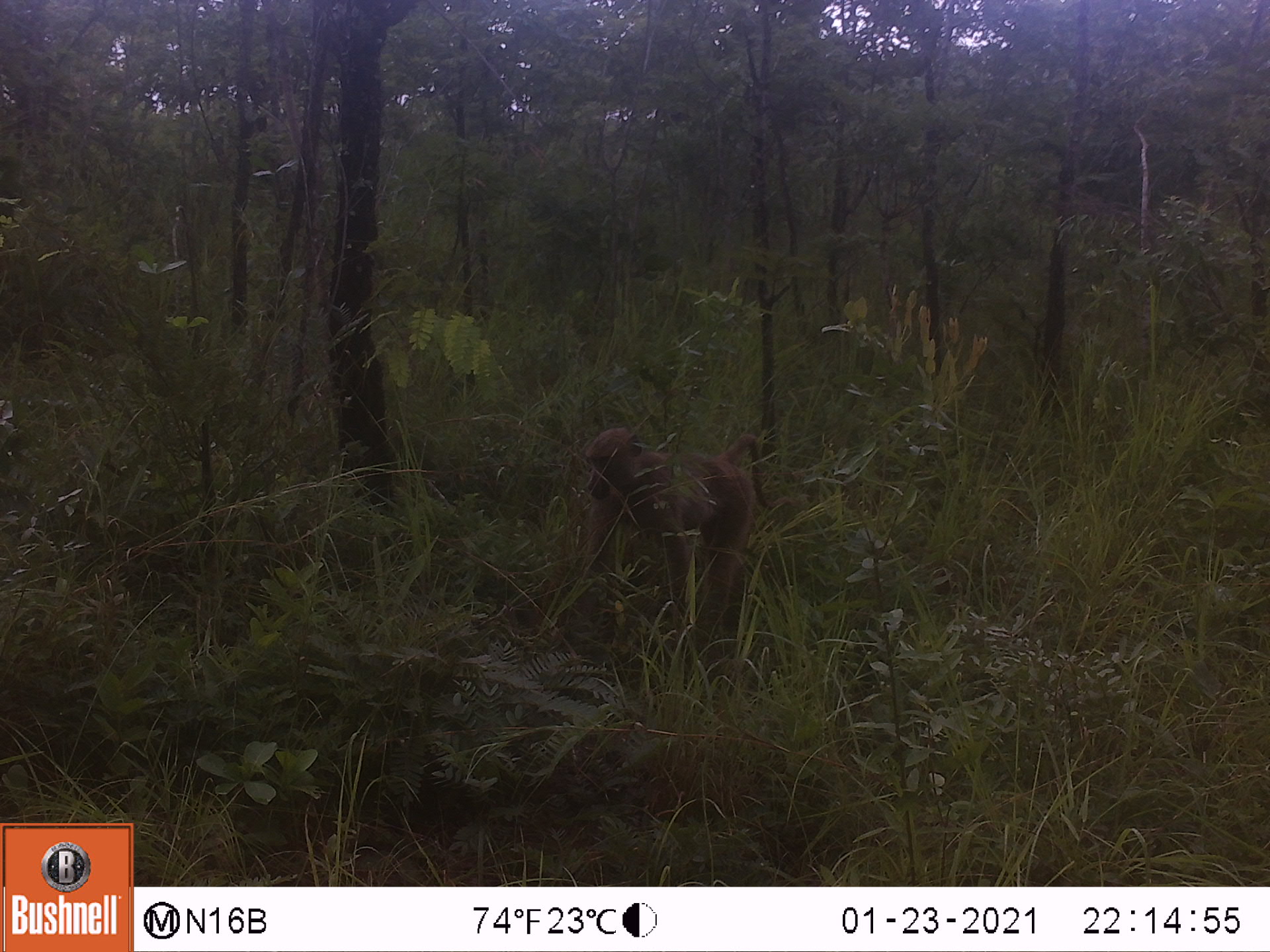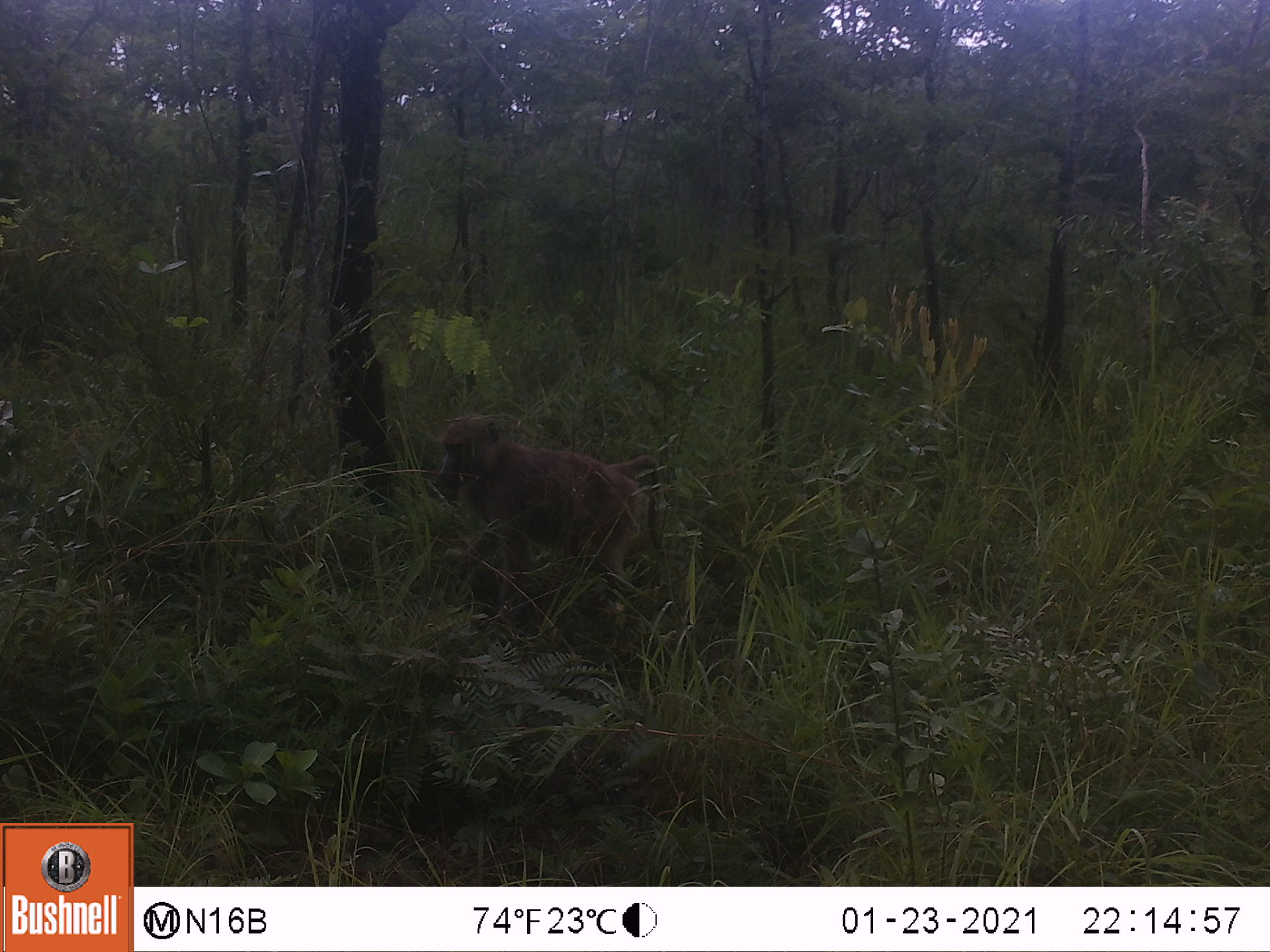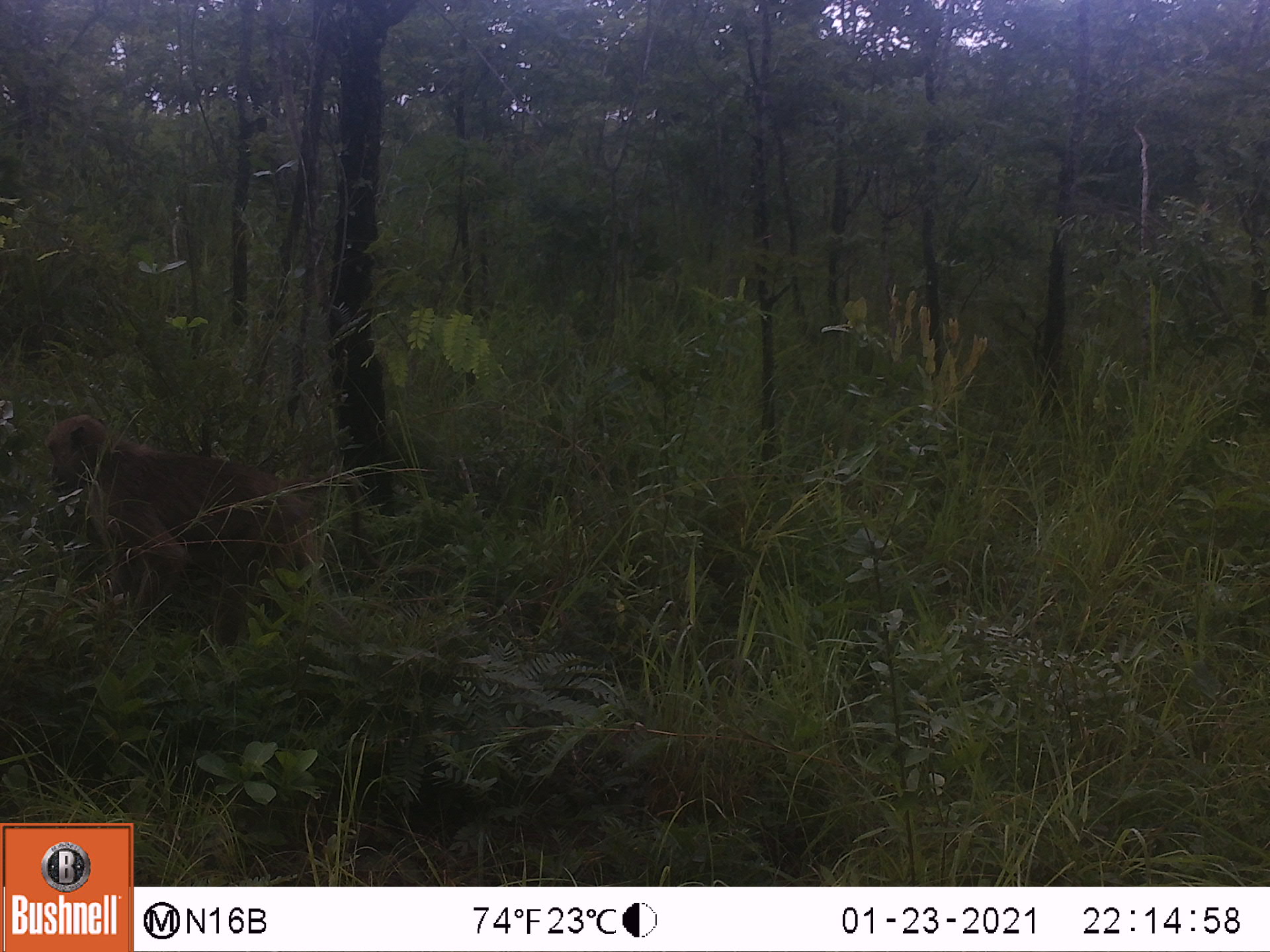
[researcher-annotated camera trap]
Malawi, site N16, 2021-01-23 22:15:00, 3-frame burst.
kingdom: Animalia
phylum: Chordata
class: Mammalia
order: Primates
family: Cercopithecidae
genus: Papio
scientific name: Papio cynocephalus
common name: yellow baboon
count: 1